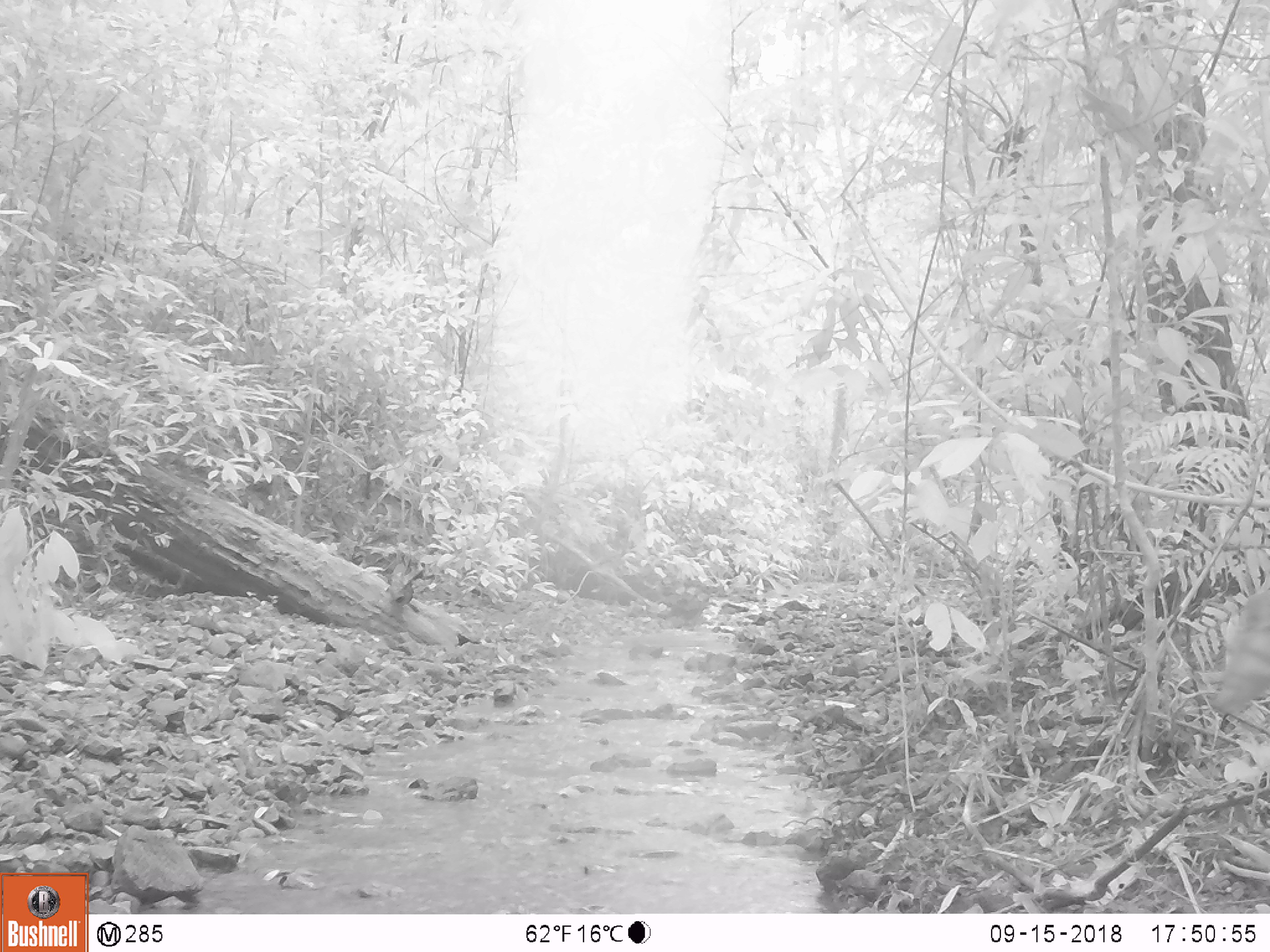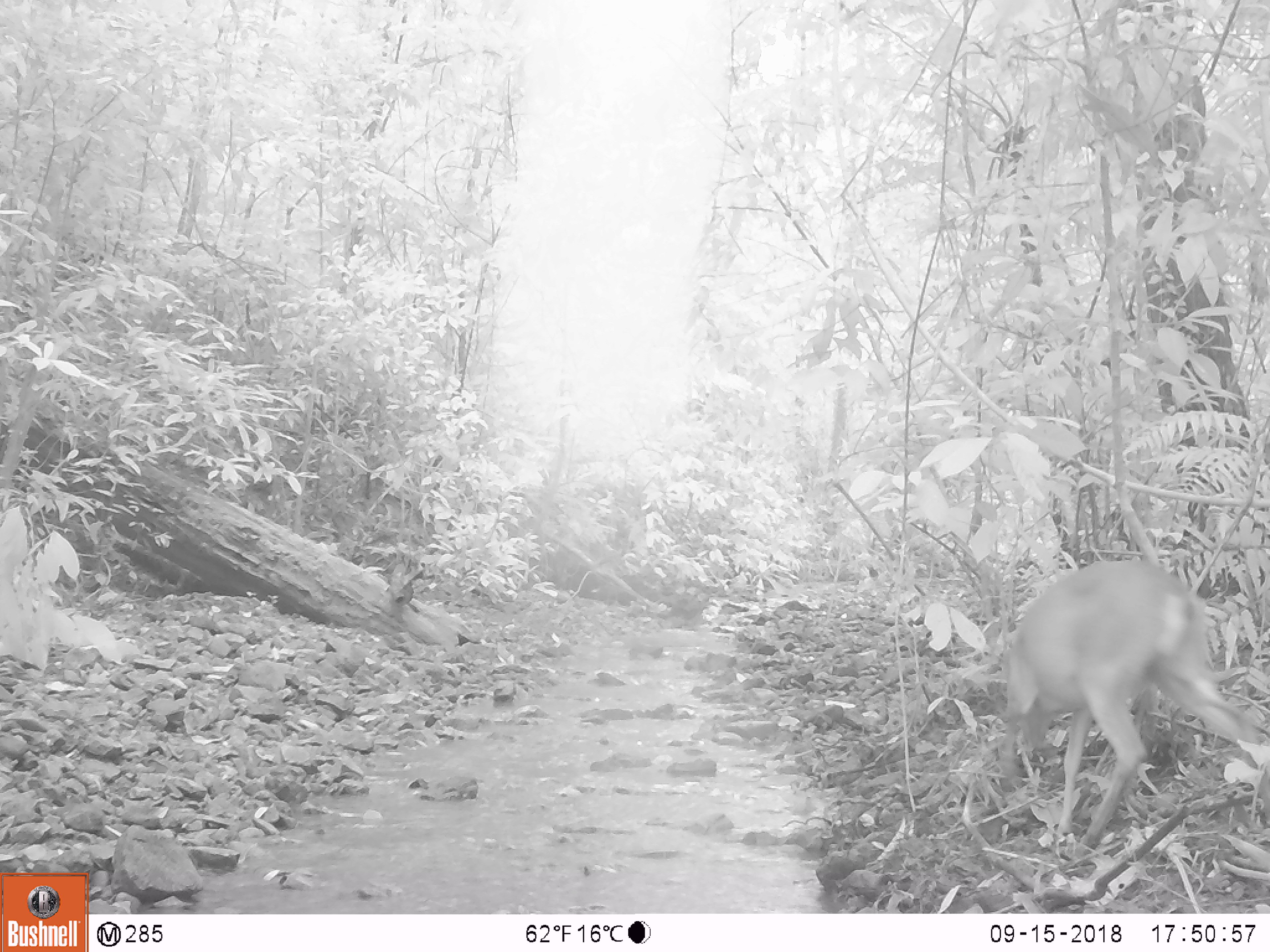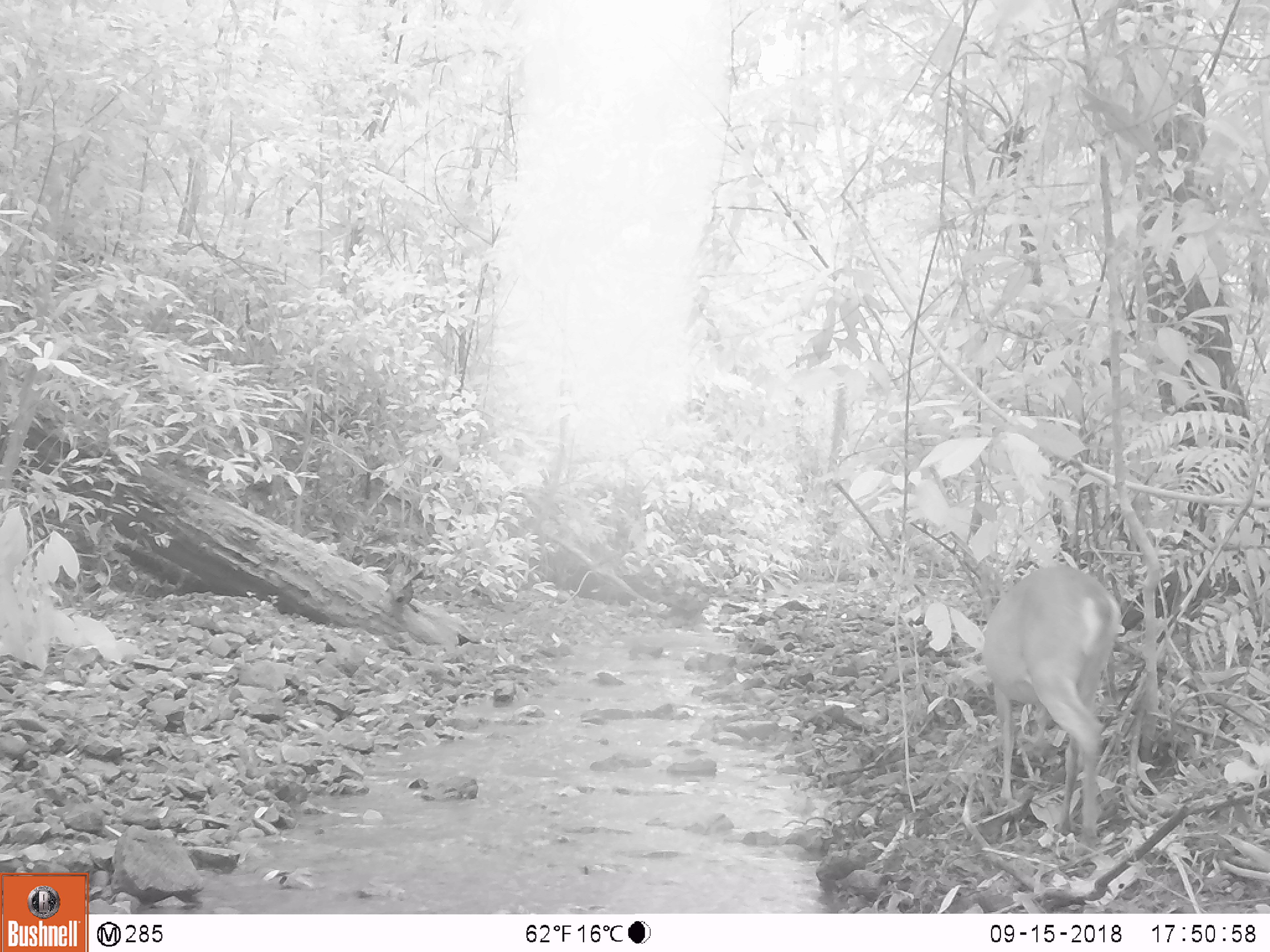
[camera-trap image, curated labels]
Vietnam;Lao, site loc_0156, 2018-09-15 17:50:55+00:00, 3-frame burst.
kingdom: Animalia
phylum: Chordata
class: Mammalia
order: Artiodactyla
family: Cervidae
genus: Muntiacus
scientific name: Muntiacus vuquangensis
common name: large-antlered muntjac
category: large antlered muntjac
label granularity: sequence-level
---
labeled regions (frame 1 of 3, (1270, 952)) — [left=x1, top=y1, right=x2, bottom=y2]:
large antlered muntjac: [left=1209, top=587, right=1270, bottom=718]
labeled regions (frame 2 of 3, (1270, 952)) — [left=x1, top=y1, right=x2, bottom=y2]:
large antlered muntjac: [left=998, top=561, right=1270, bottom=866]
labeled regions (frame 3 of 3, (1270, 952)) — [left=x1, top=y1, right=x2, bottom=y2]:
large antlered muntjac: [left=980, top=564, right=1122, bottom=855]